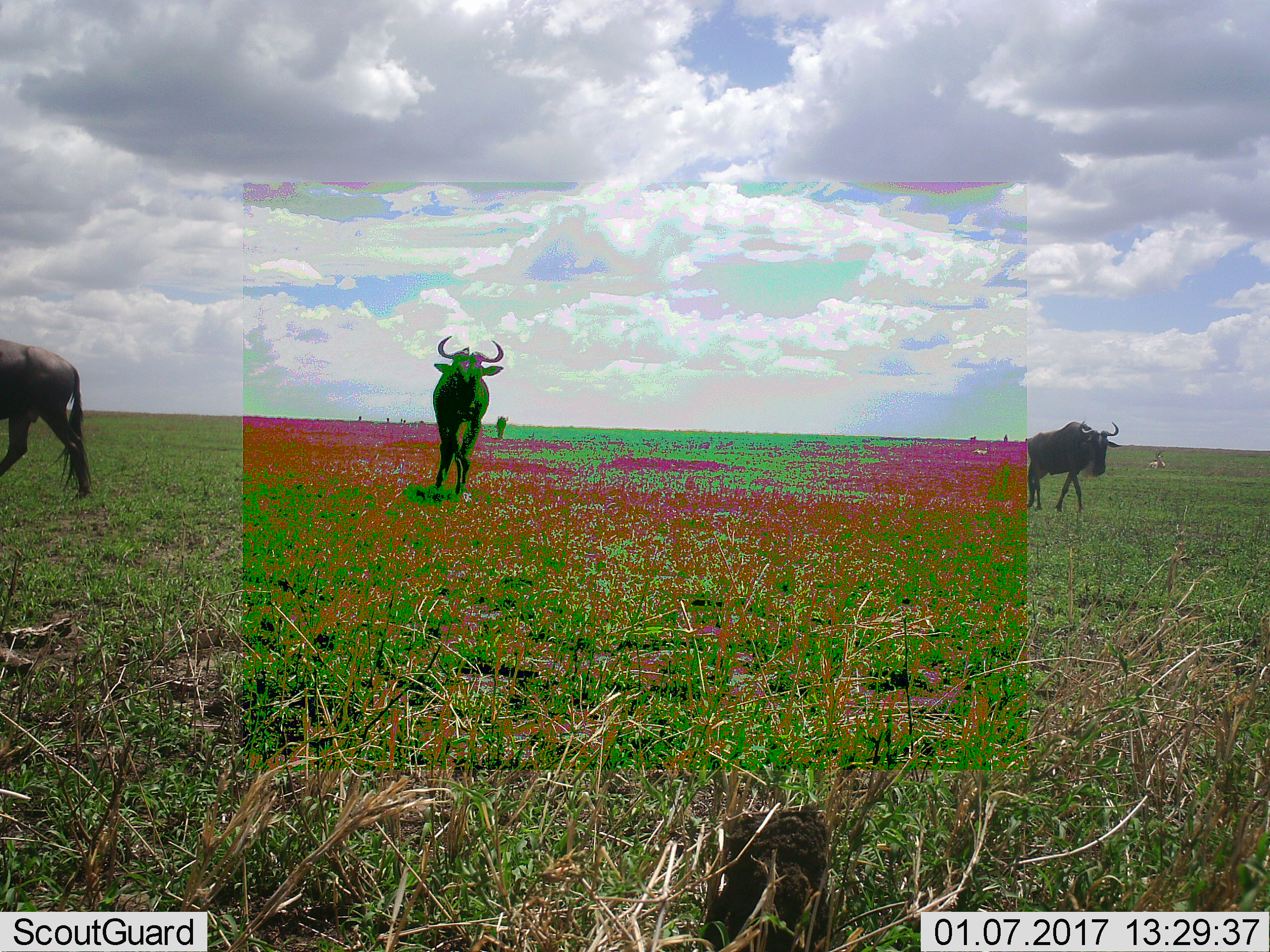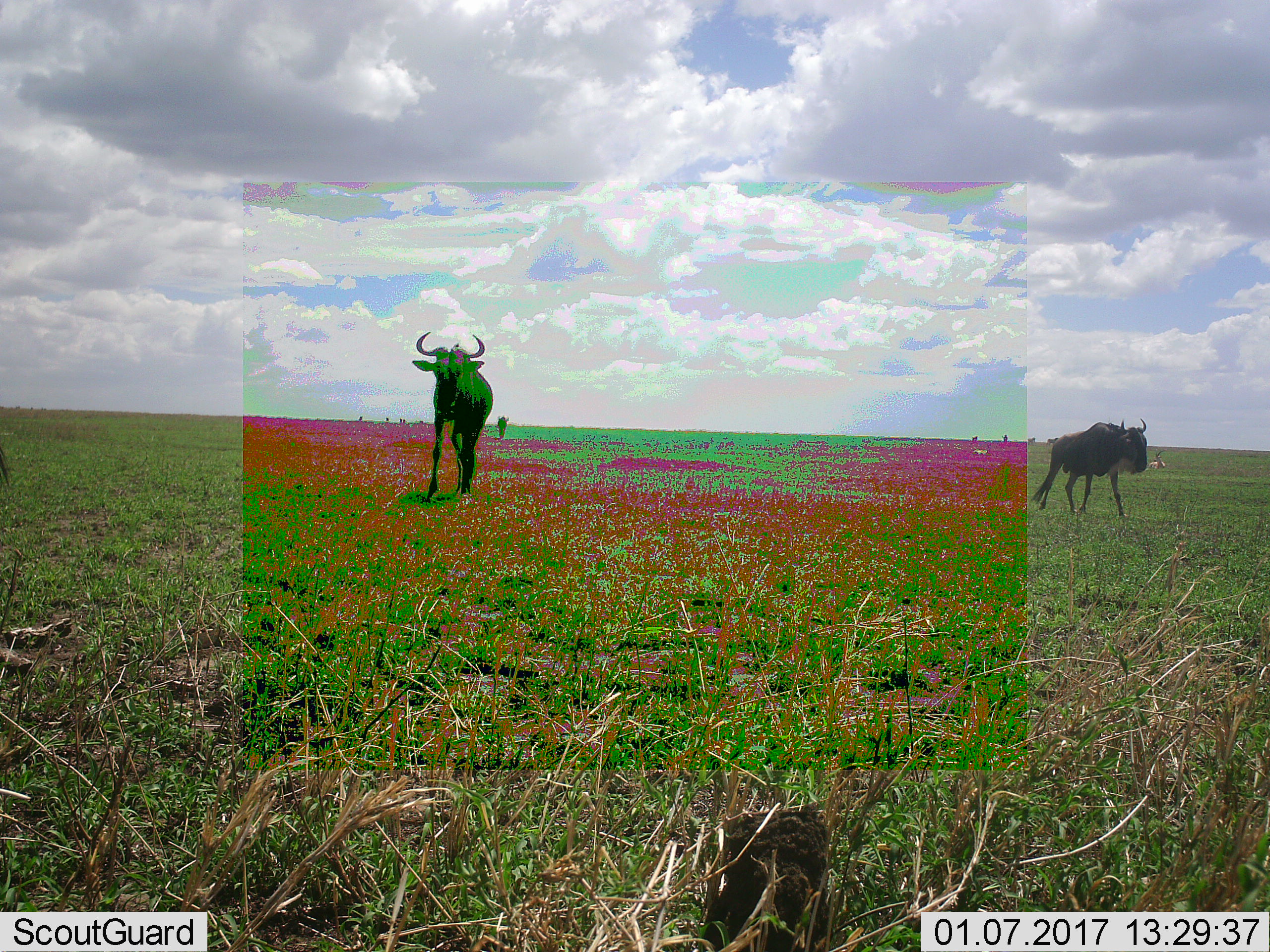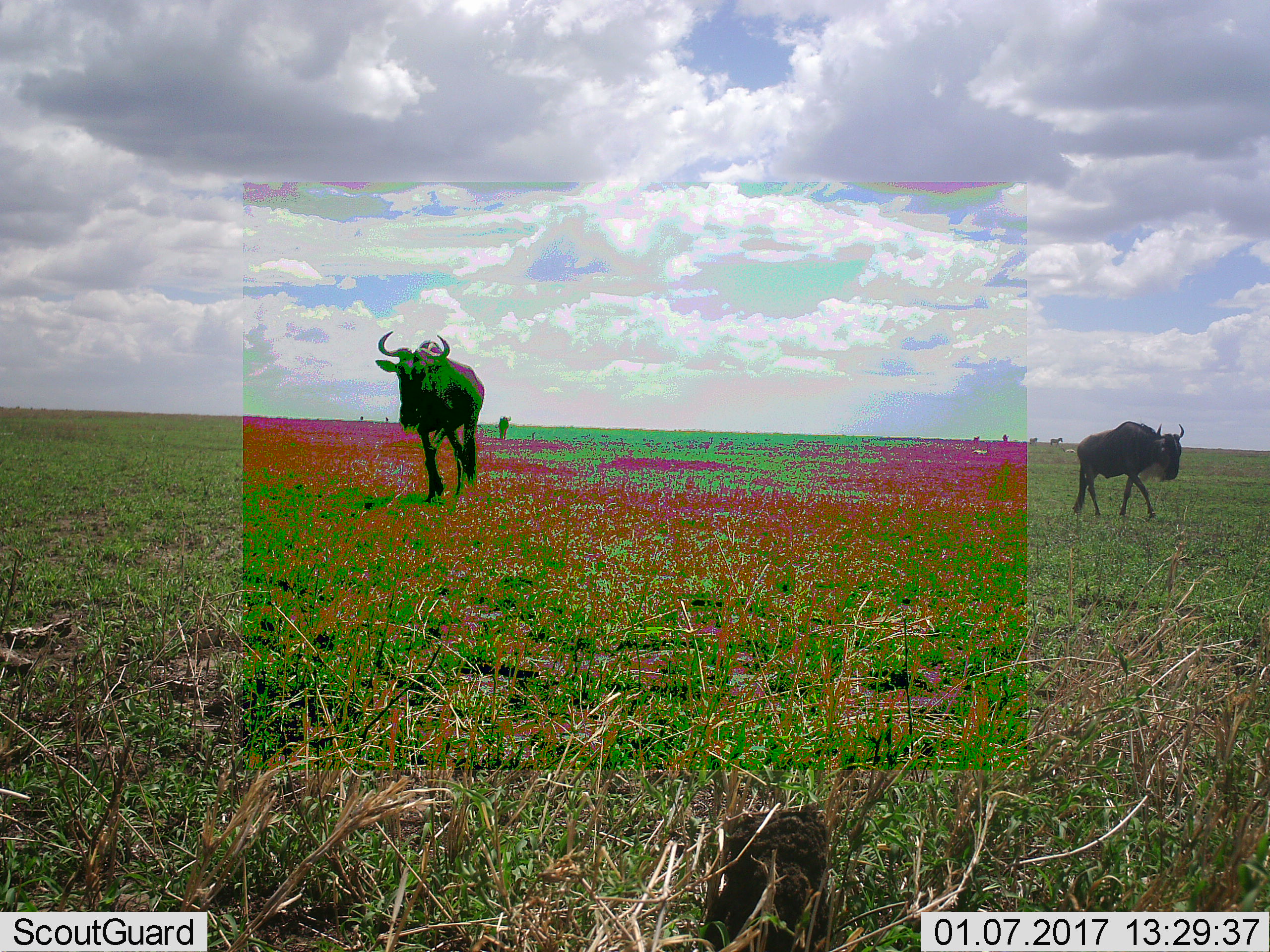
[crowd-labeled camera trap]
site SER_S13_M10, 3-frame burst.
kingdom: Animalia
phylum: Chordata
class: Mammalia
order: Artiodactyla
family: Bovidae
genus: Connochaetes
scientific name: Connochaetes taurinus taurinus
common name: blue wildebeest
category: wildebeestblue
Wildebeestblue (blue wildebeest) (Connochaetes taurinus taurinus), count 4. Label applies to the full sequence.